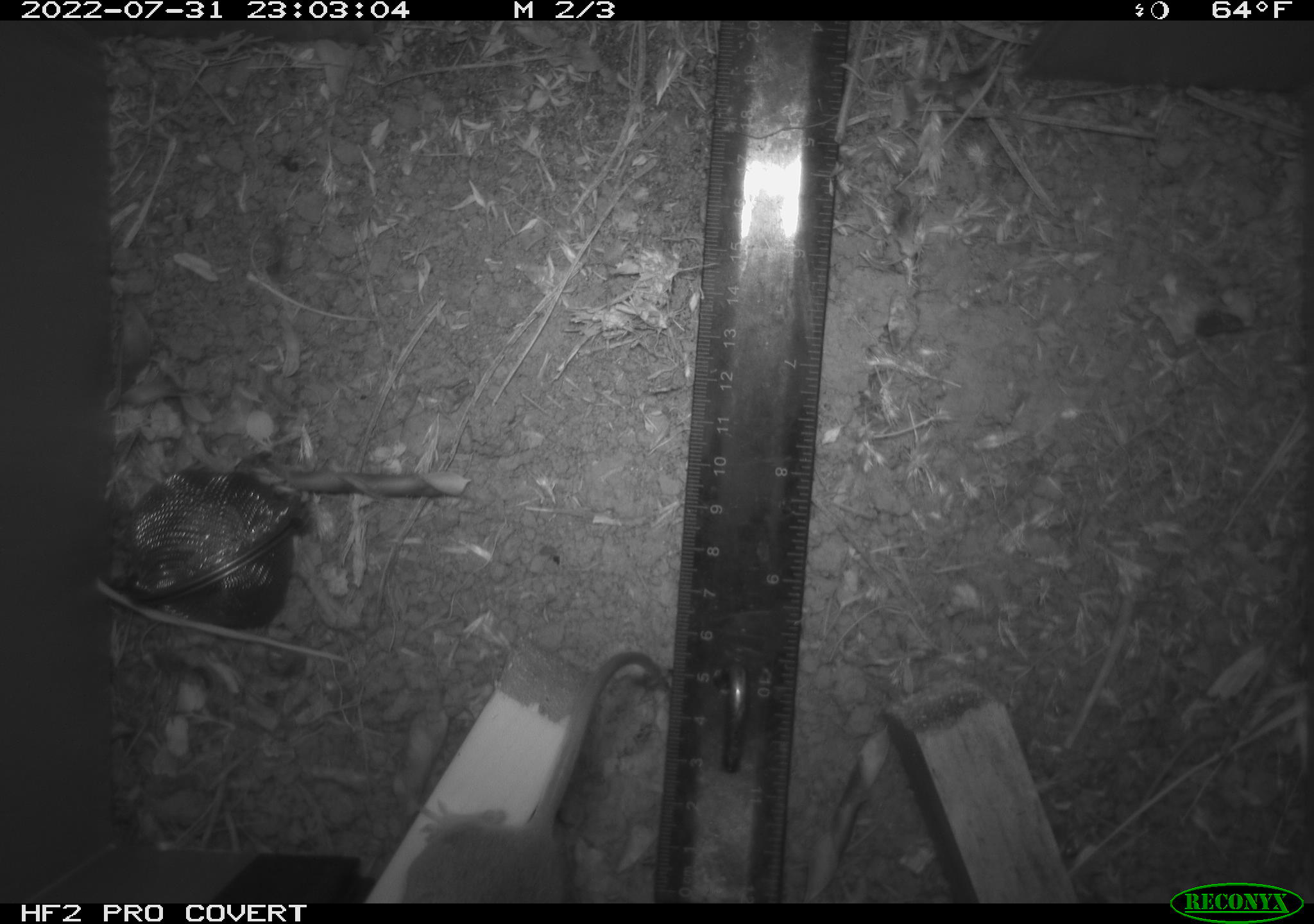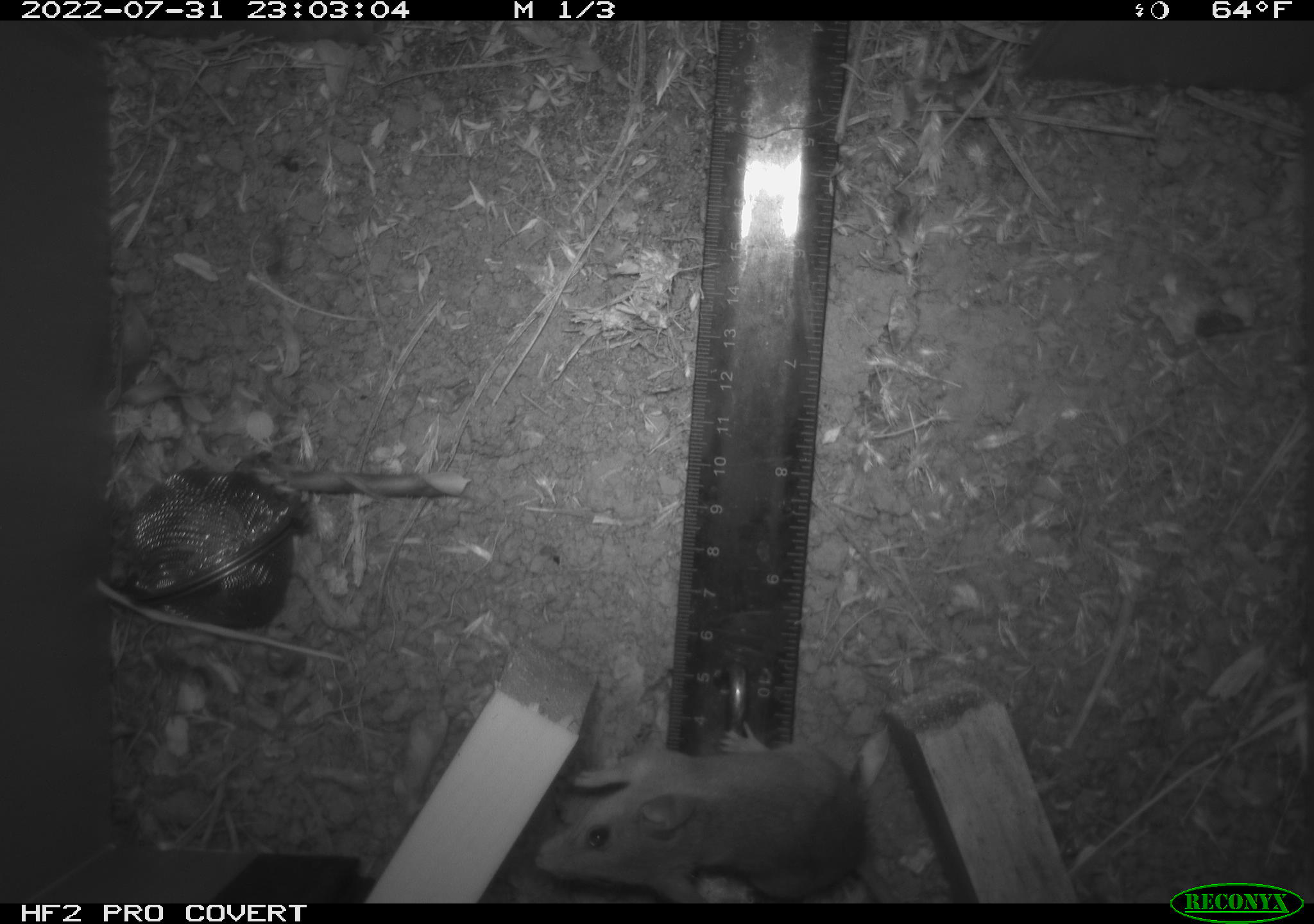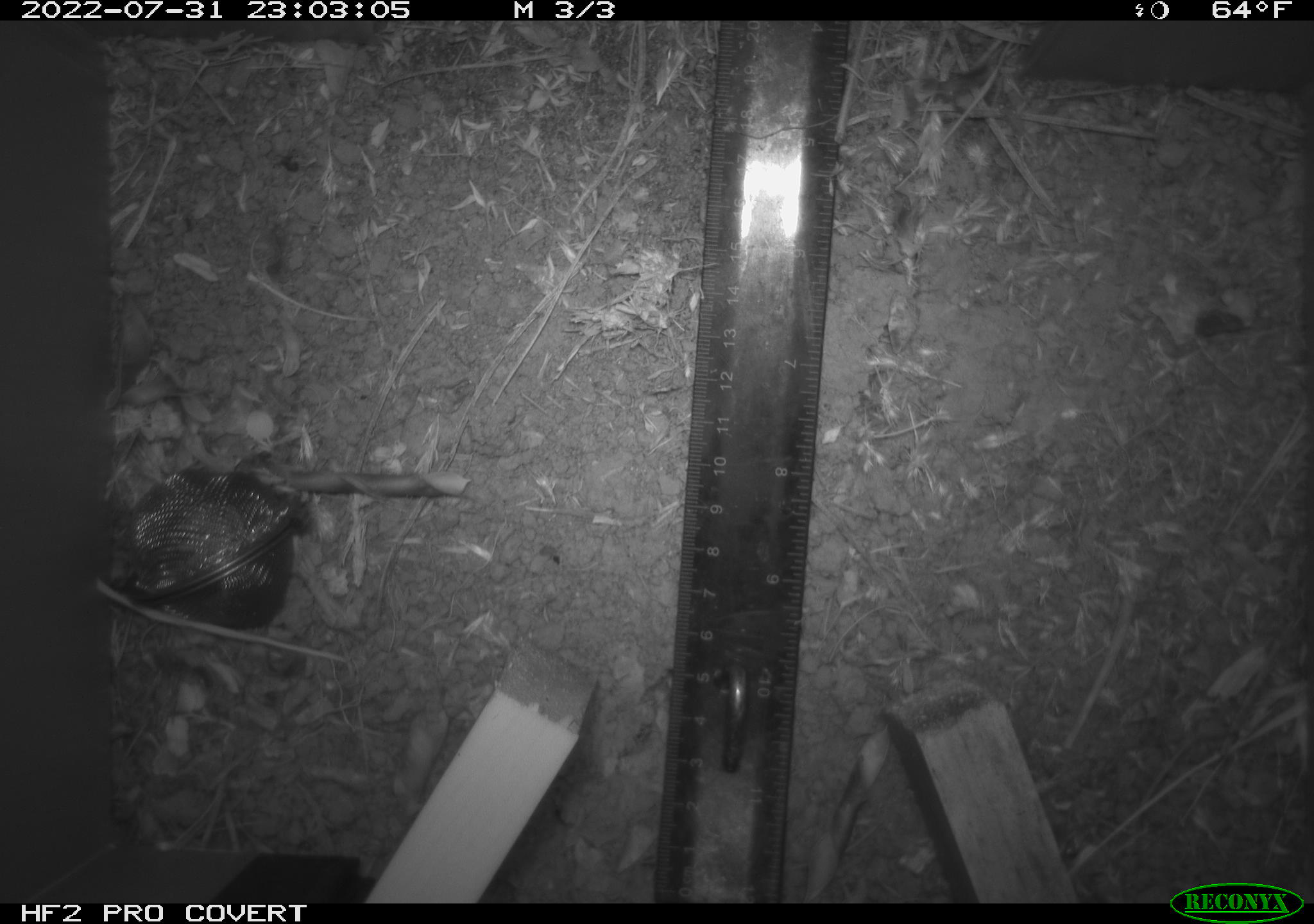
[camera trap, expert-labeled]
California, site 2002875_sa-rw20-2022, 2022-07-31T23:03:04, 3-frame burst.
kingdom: Animalia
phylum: Chordata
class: Mammalia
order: Rodentia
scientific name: Rodentia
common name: mouse species